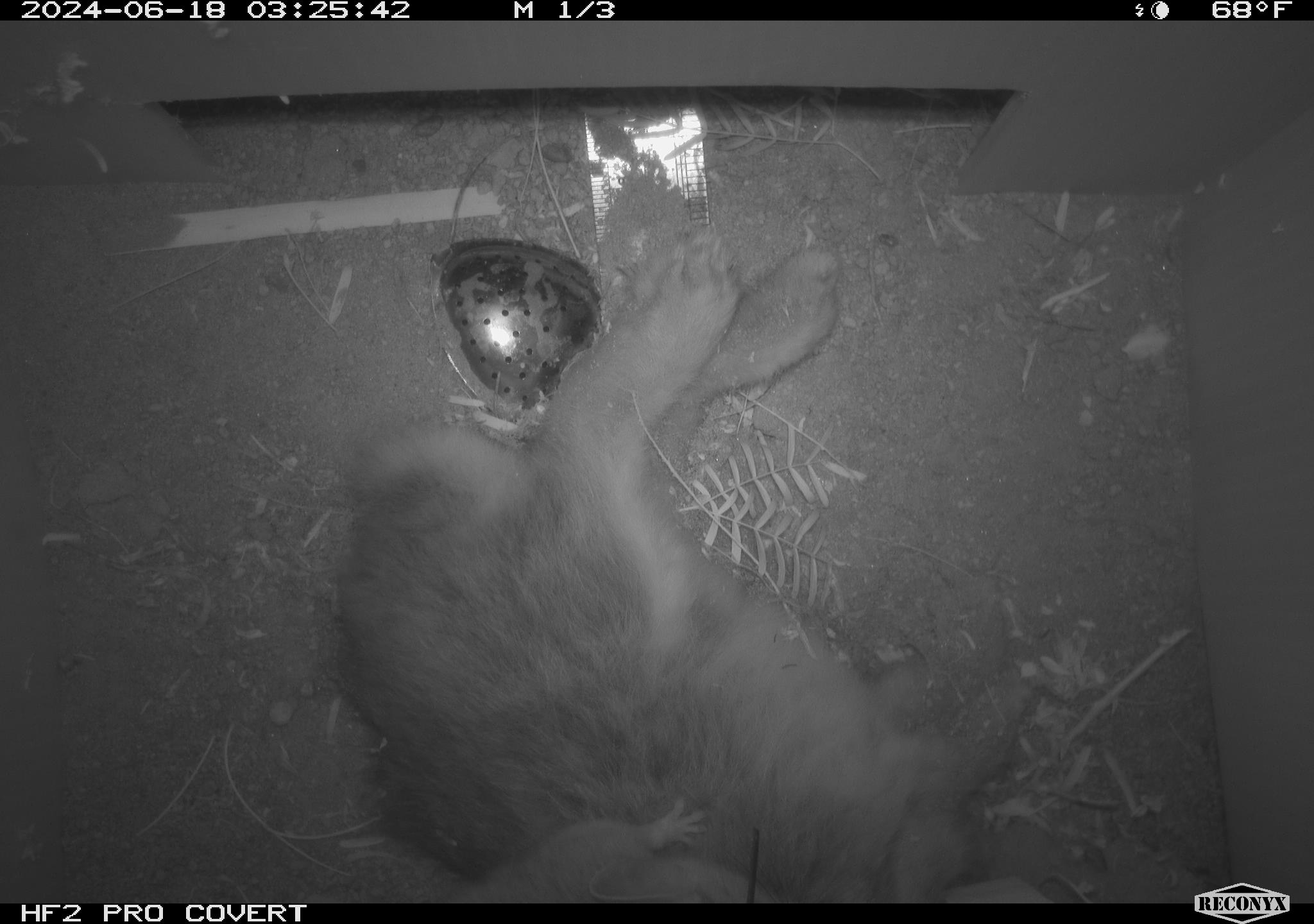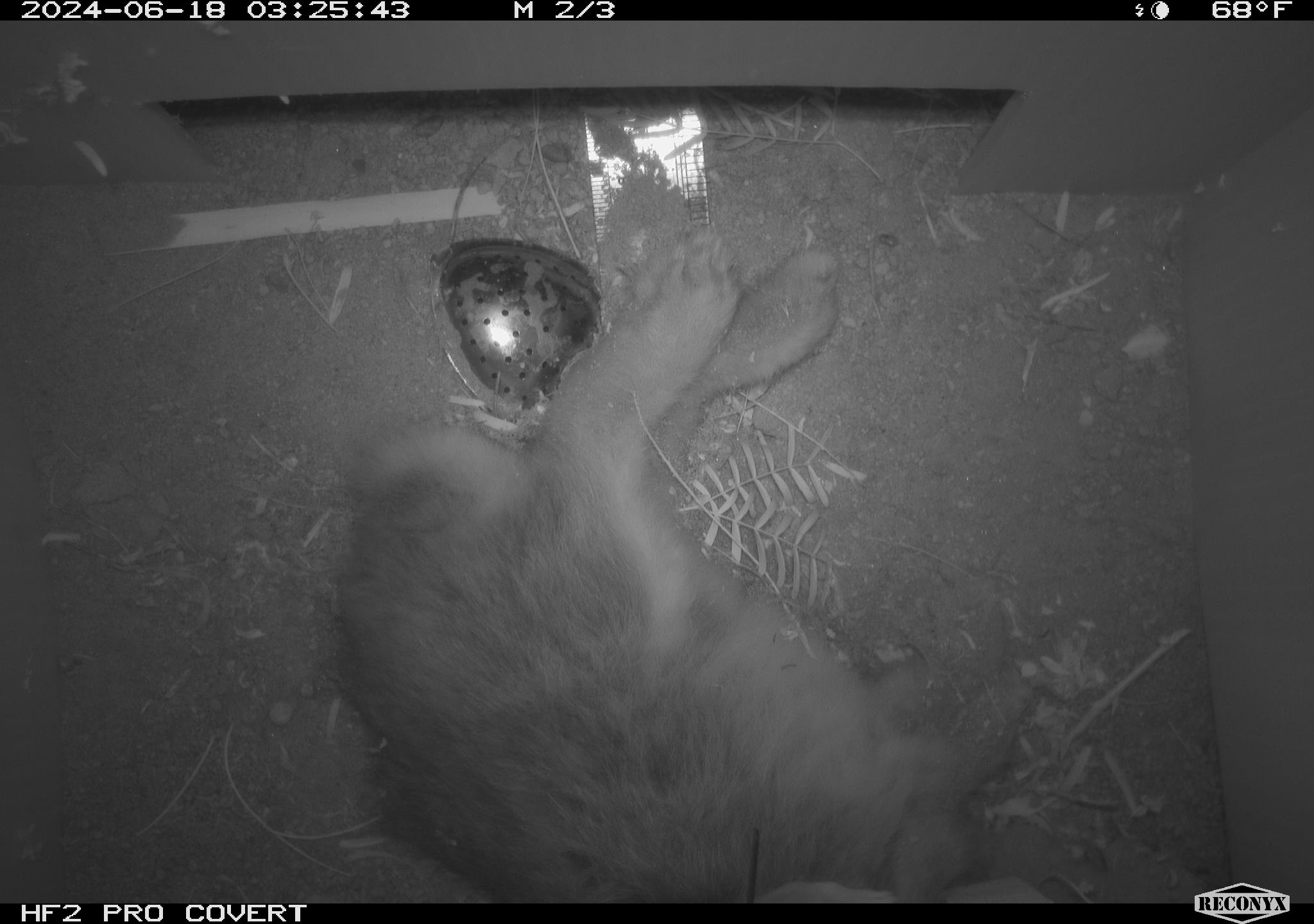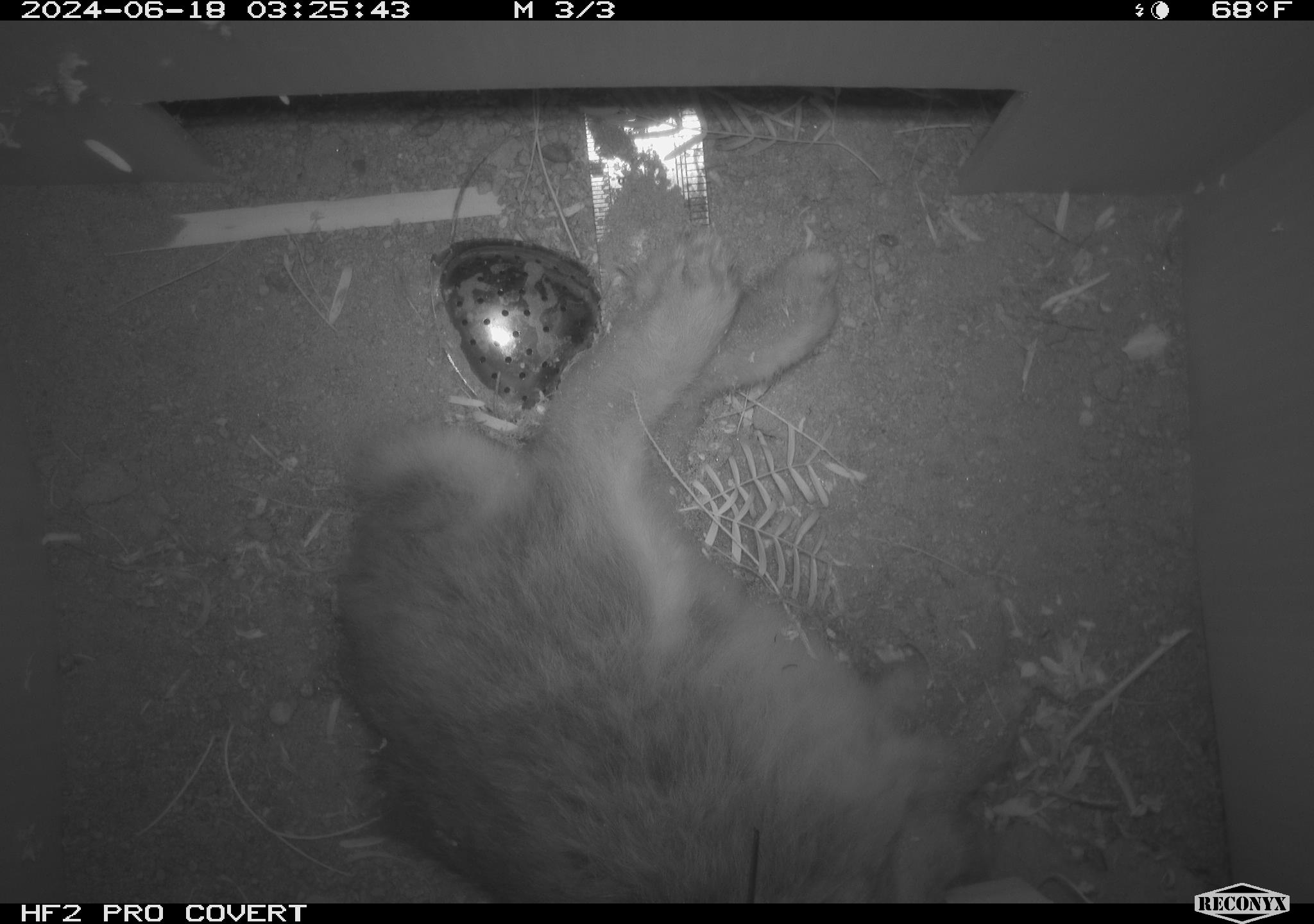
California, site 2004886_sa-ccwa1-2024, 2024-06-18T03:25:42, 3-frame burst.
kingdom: Animalia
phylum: Chordata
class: Mammalia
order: Rodentia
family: Cricetidae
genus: Neotoma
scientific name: Neotoma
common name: pack rat or woodrat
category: neotoma species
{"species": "neotoma species (pack rat or woodrat) (Neotoma)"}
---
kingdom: Animalia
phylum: Chordata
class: Mammalia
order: Lagomorpha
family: Leporidae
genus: Sylvilagus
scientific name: Sylvilagus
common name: cottontail rabbits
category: sylvilagus species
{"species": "sylvilagus species (cottontail rabbits) (Sylvilagus)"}